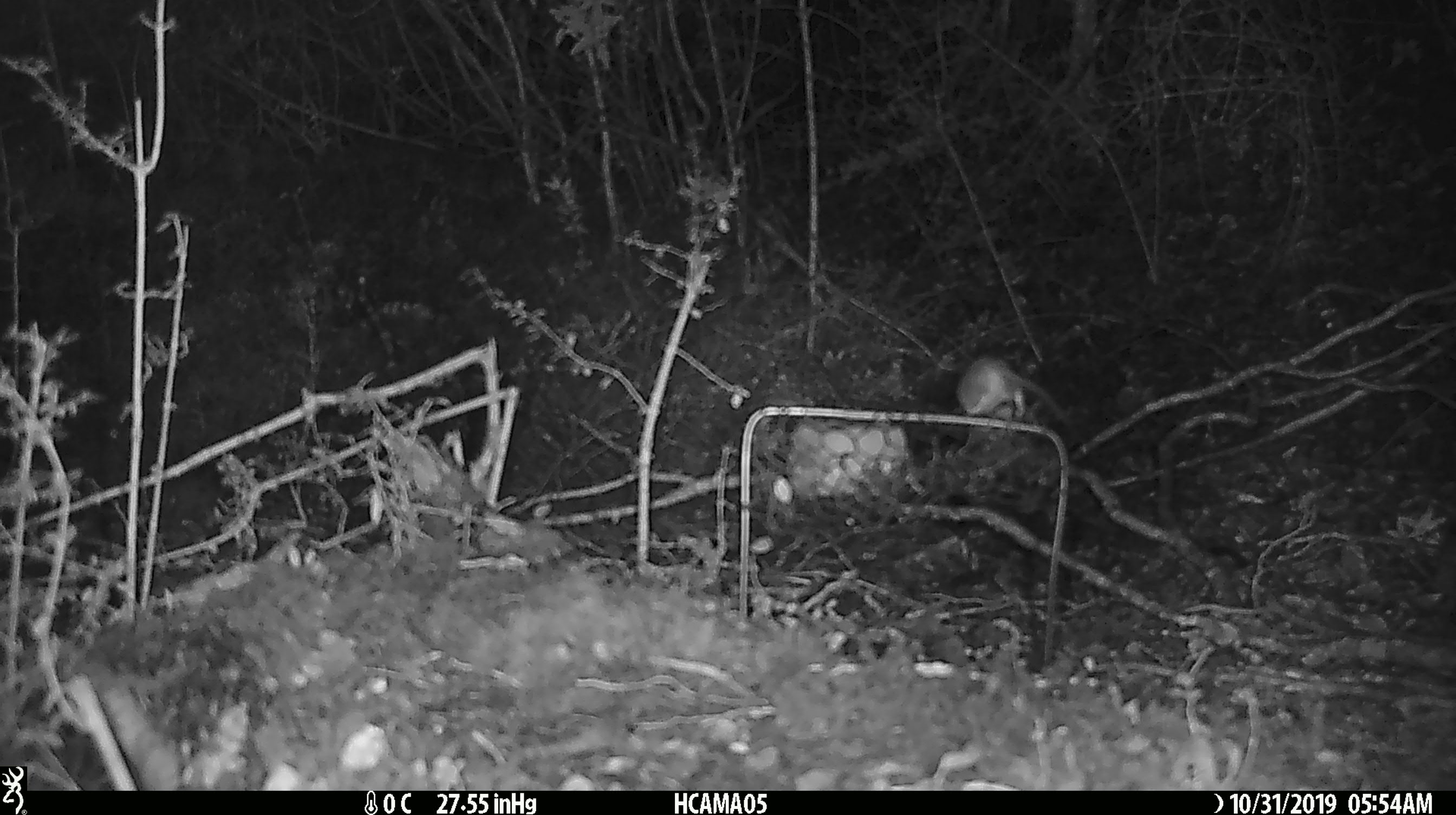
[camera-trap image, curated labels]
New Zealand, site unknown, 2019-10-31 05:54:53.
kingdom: Animalia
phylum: Chordata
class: Mammalia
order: Rodentia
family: Muridae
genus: Mus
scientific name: Mus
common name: mouse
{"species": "mouse (Mus)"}